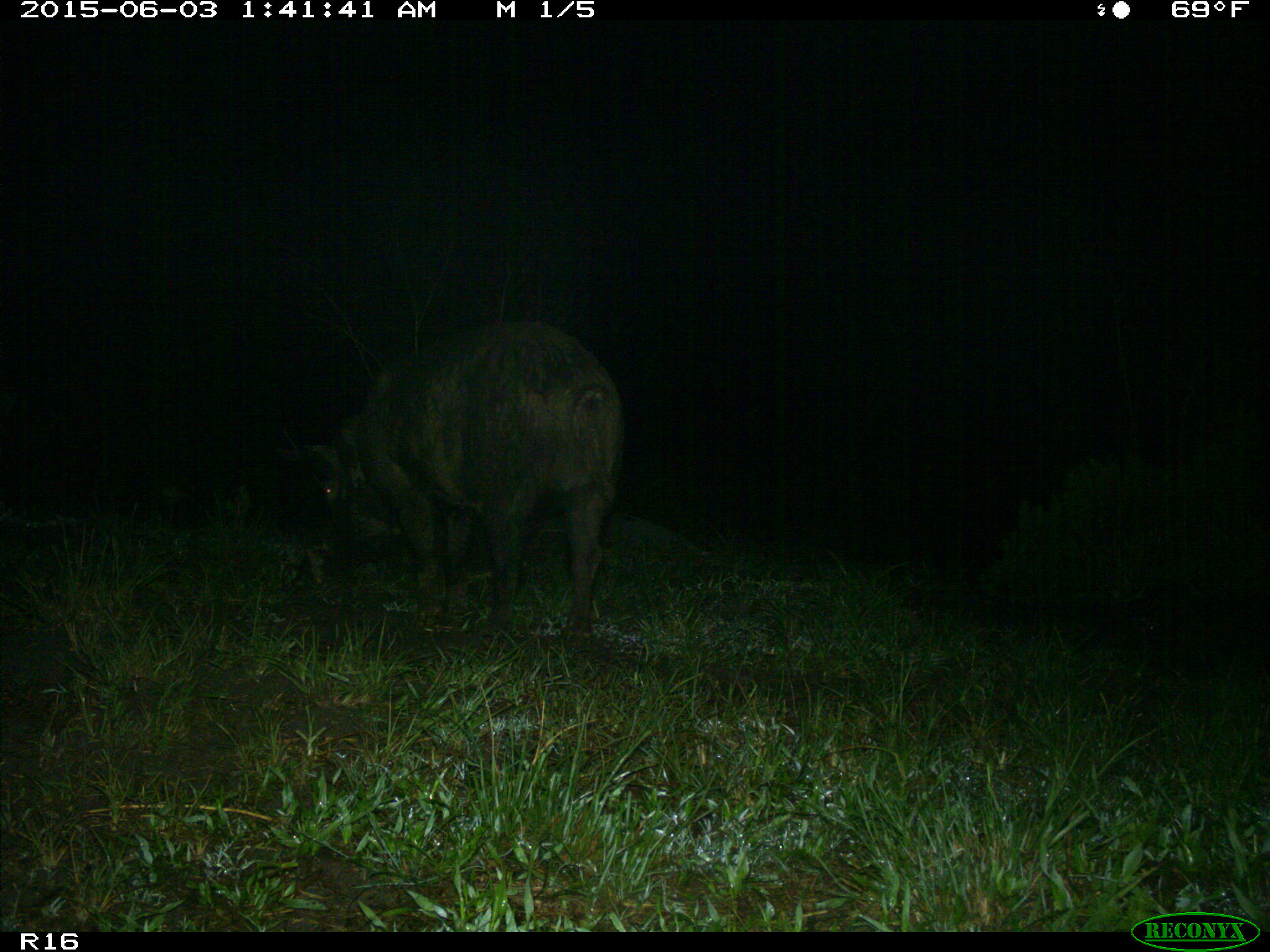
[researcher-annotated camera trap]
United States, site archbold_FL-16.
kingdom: Animalia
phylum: Chordata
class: Mammalia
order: Artiodactyla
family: Suidae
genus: Sus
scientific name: Sus scrofa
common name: wild boar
Sus scrofa (wild boar).